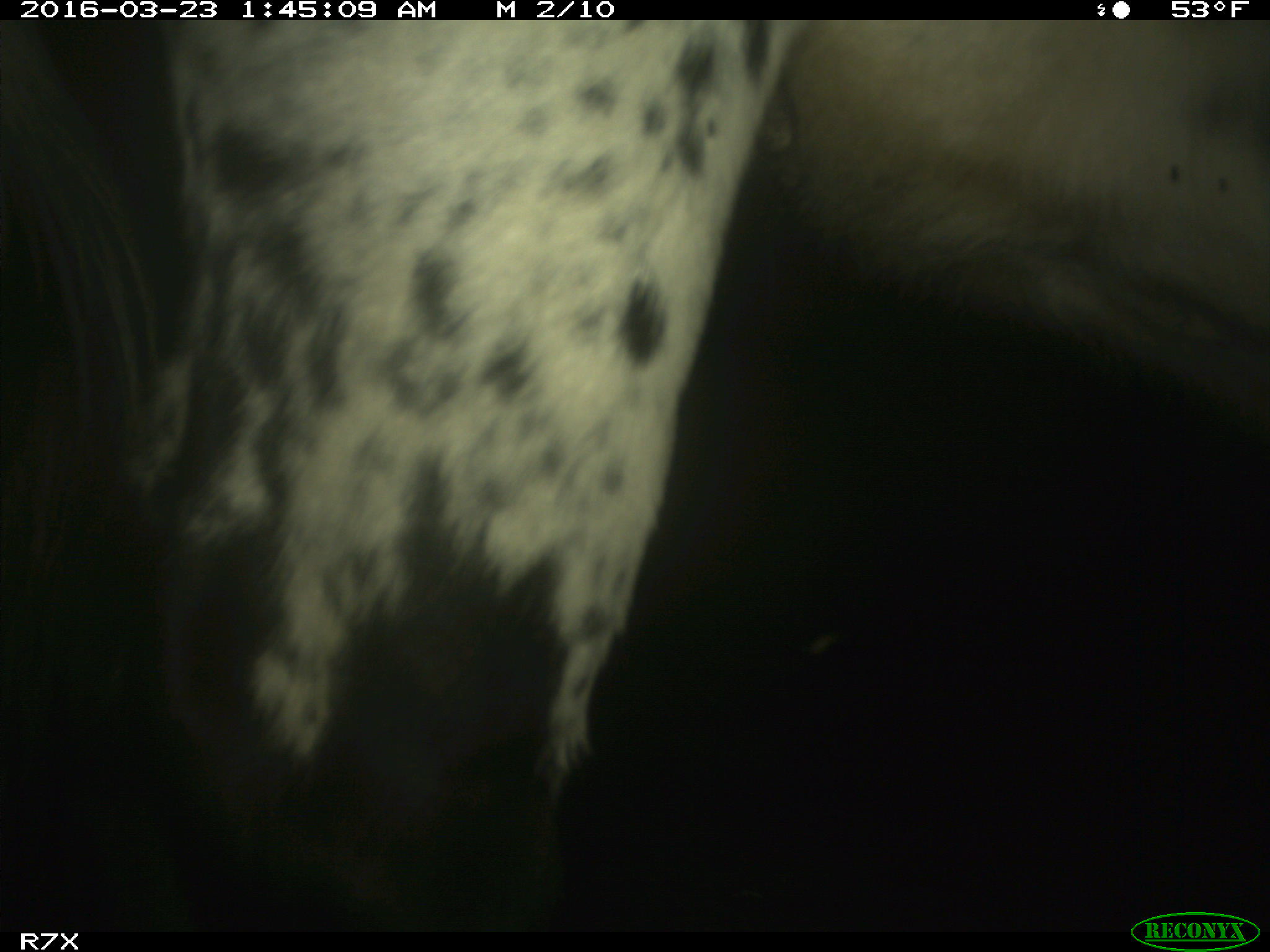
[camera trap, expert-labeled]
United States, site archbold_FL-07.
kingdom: Animalia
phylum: Chordata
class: Mammalia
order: Artiodactyla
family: Bovidae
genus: Bos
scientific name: Bos taurus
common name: domestic cow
Bos taurus (domestic cow).